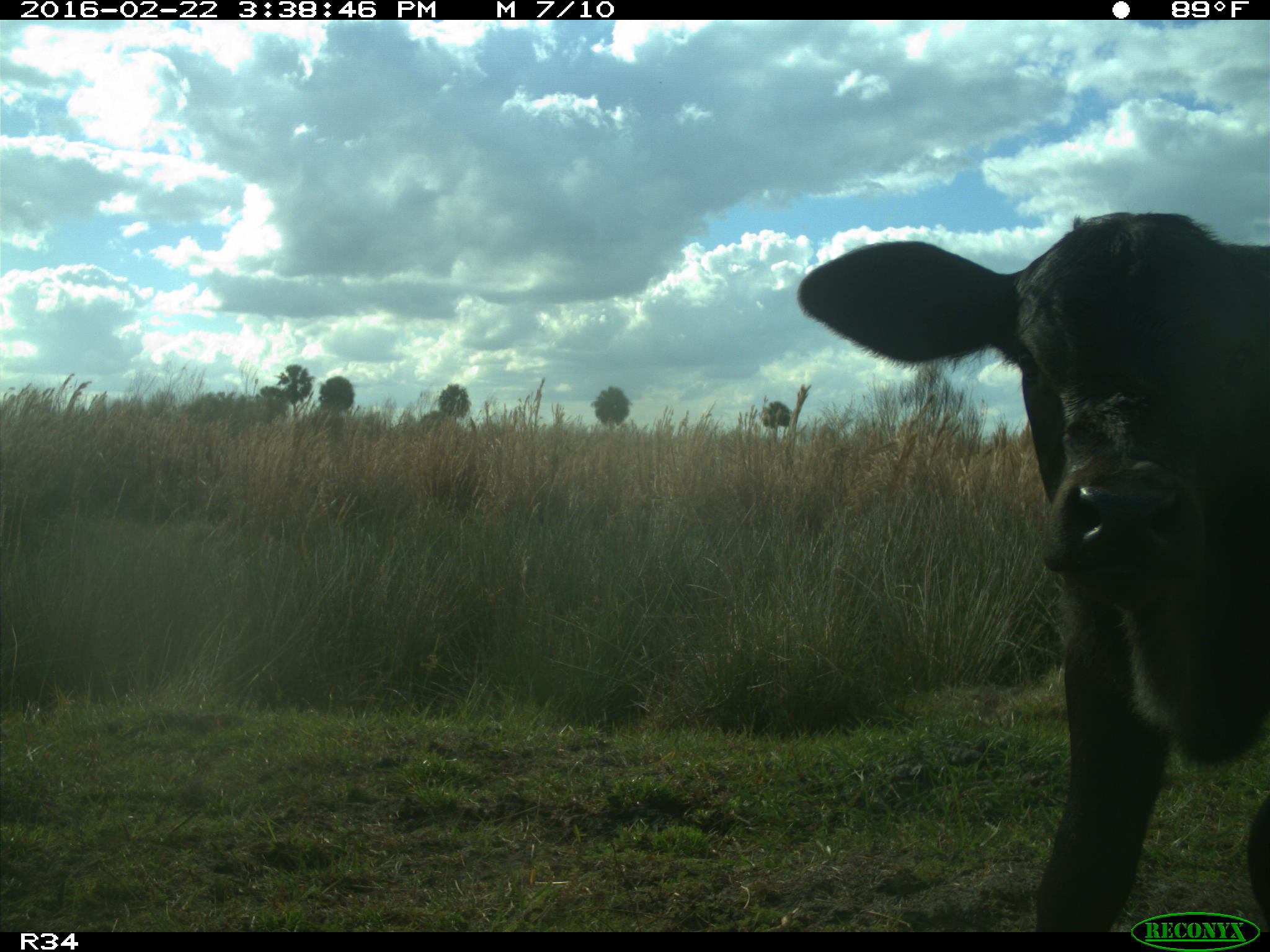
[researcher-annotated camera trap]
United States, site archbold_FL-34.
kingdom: Animalia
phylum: Chordata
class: Mammalia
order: Artiodactyla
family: Bovidae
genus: Bos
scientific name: Bos taurus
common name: domestic cow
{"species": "Bos taurus (domestic cow)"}